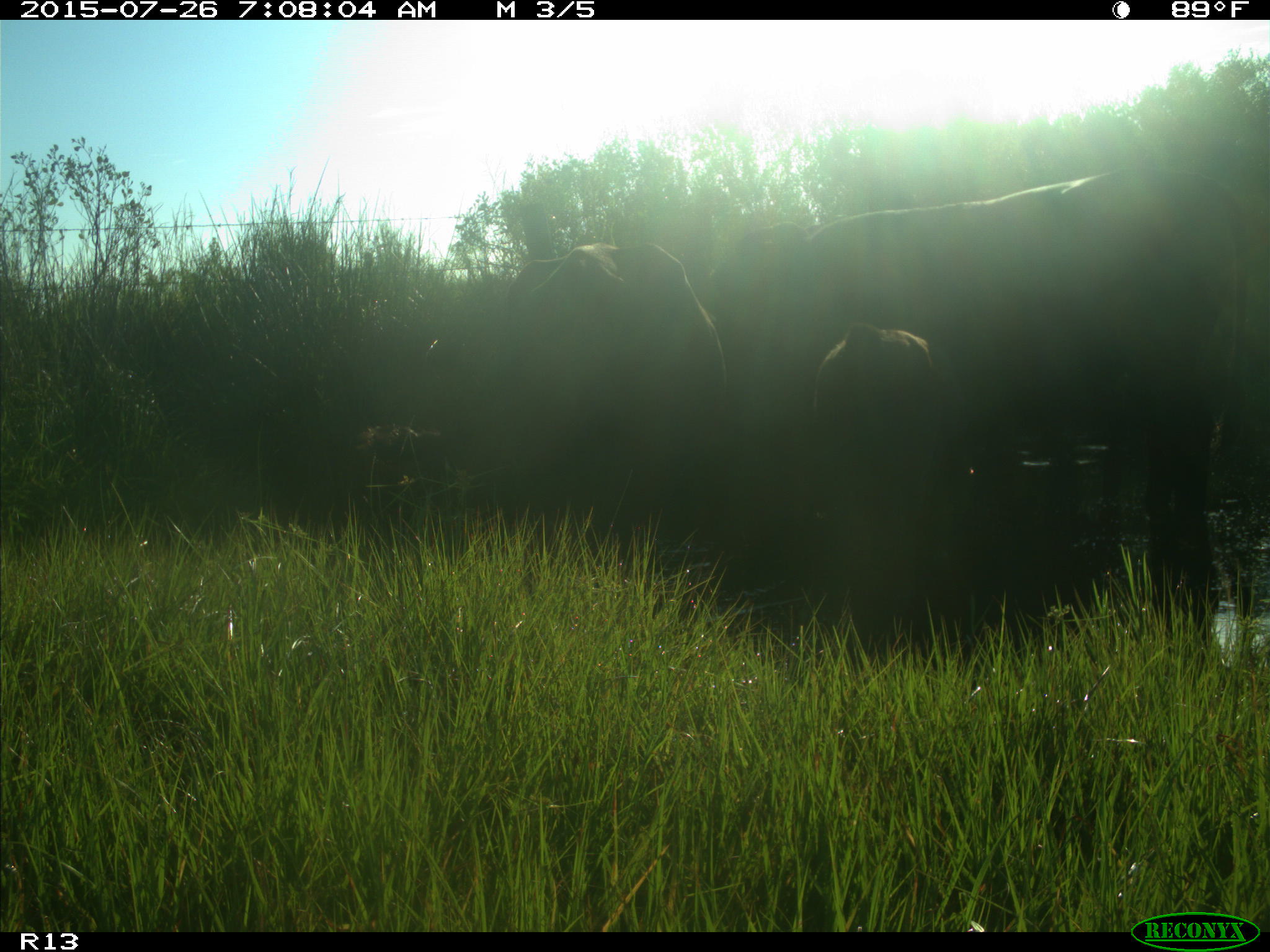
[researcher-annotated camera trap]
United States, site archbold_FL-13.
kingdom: Animalia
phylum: Chordata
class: Mammalia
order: Artiodactyla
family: Bovidae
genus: Bos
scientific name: Bos taurus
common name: domestic cow